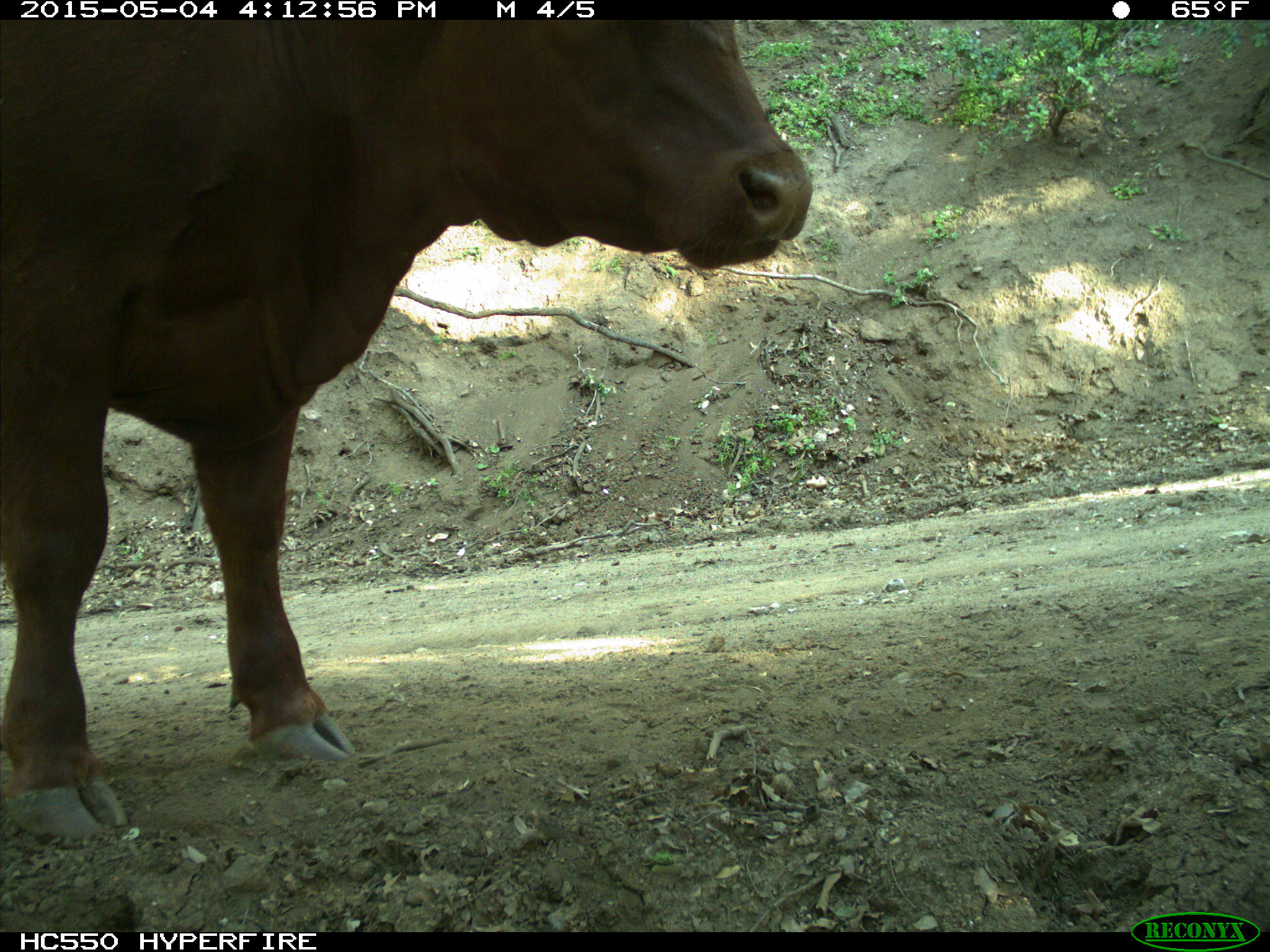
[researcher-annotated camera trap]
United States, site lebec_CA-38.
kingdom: Animalia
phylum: Chordata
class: Mammalia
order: Artiodactyla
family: Bovidae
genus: Bos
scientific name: Bos taurus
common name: domestic cow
Bos taurus (domestic cow).